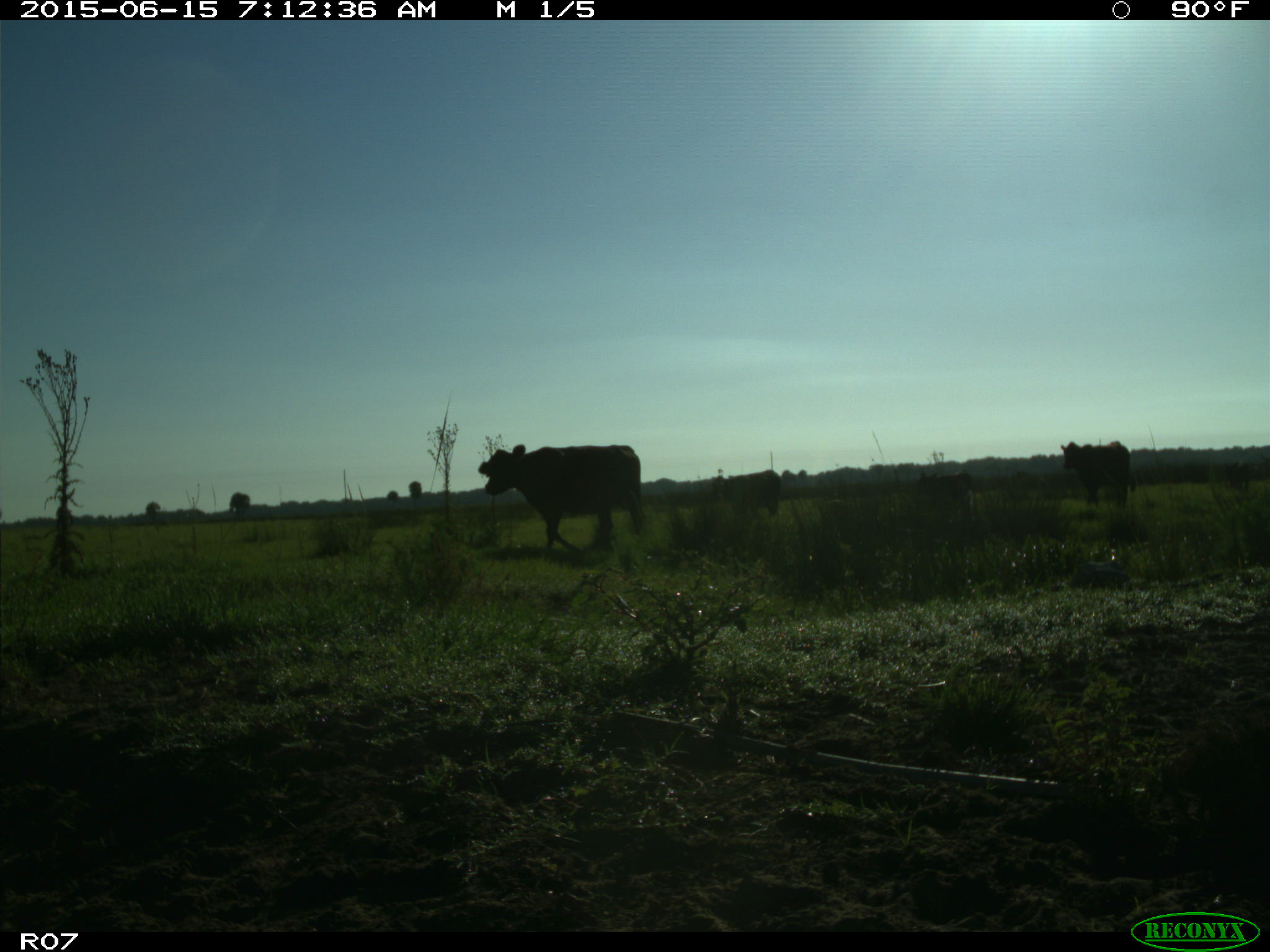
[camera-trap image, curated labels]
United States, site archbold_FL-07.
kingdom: Animalia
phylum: Chordata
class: Mammalia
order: Artiodactyla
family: Bovidae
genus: Bos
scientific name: Bos taurus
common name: domestic cow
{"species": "Bos taurus (domestic cow)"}